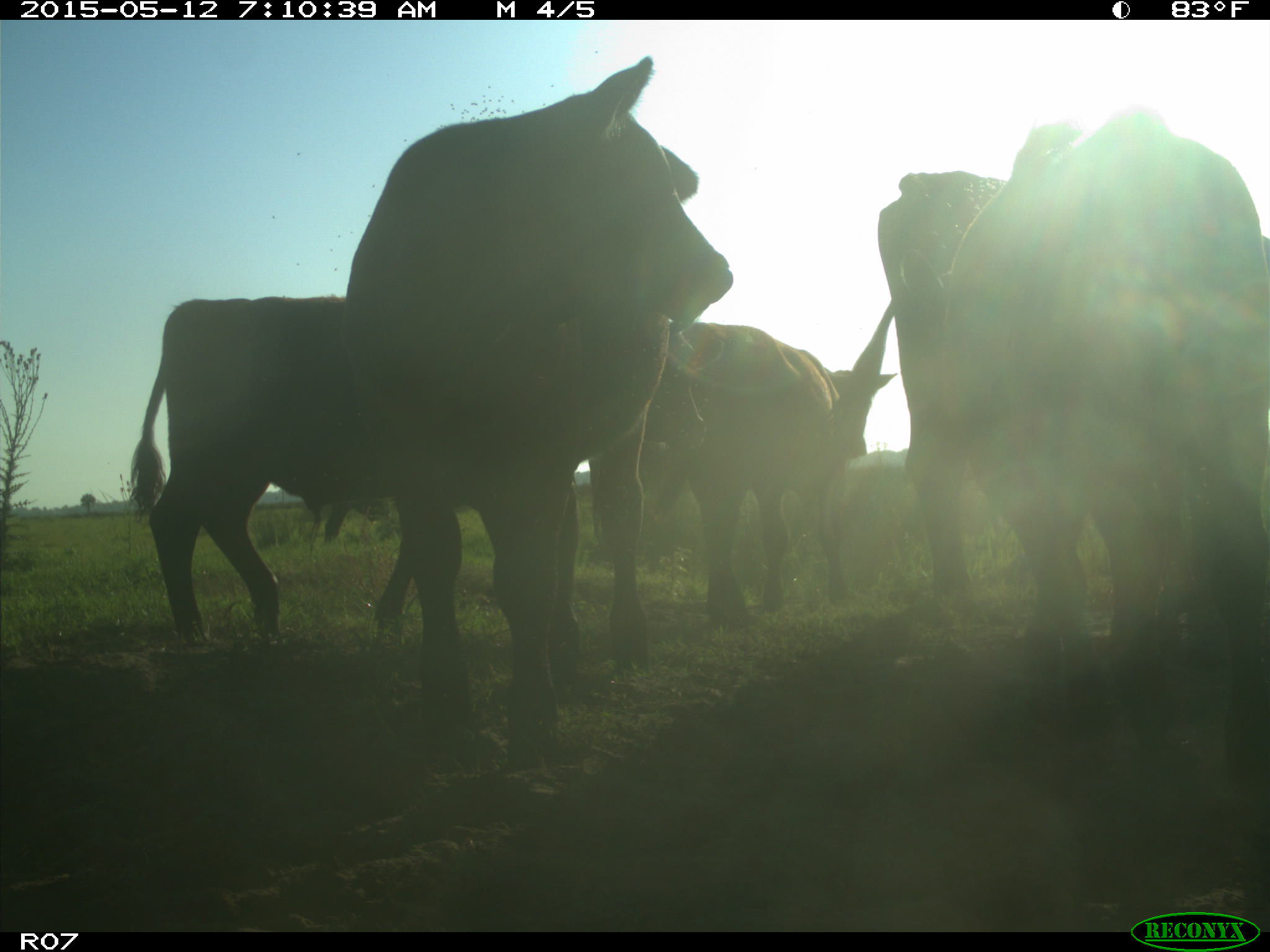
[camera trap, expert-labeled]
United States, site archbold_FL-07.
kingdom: Animalia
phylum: Chordata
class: Mammalia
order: Artiodactyla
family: Bovidae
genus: Bos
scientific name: Bos taurus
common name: domestic cow